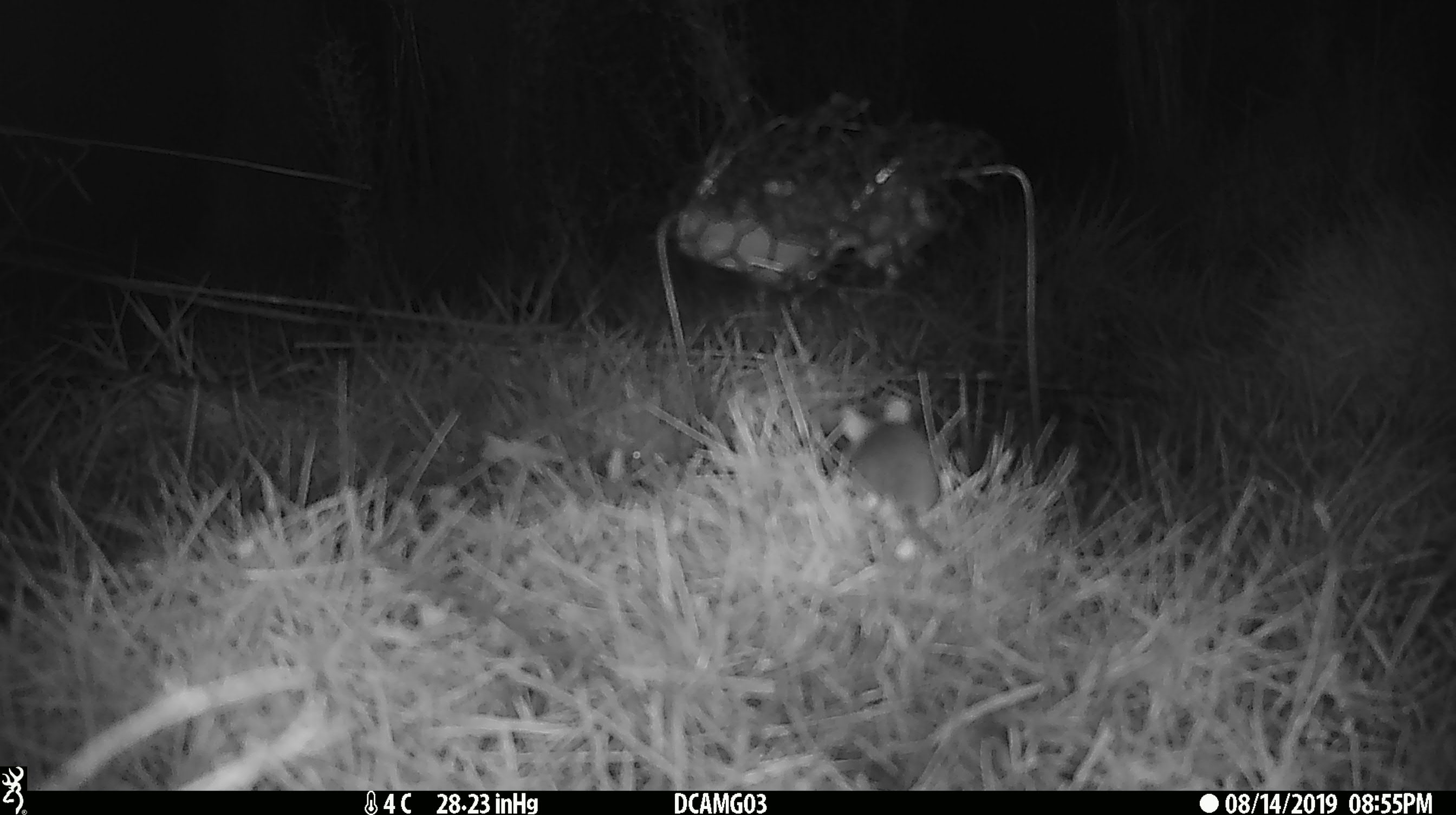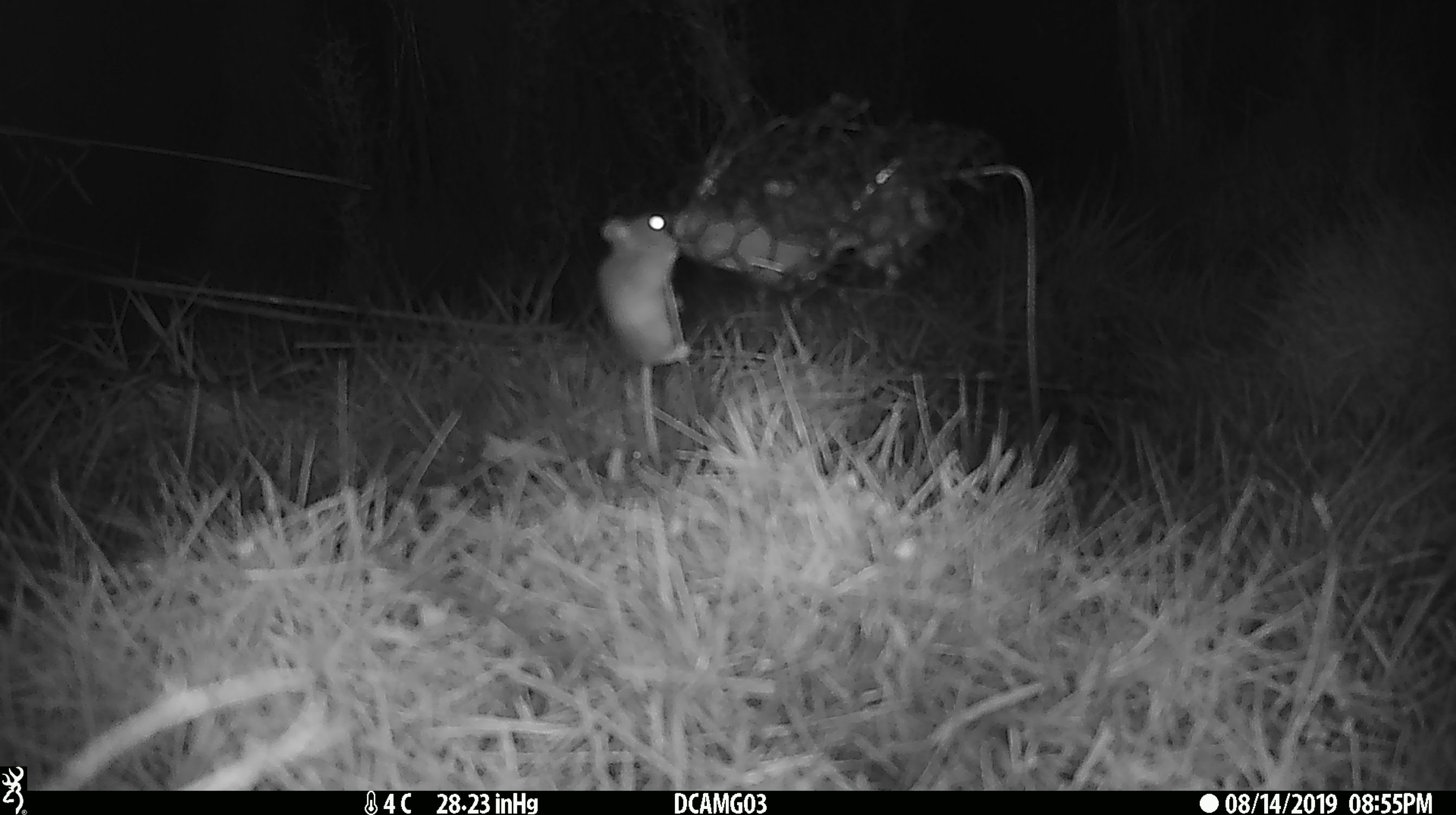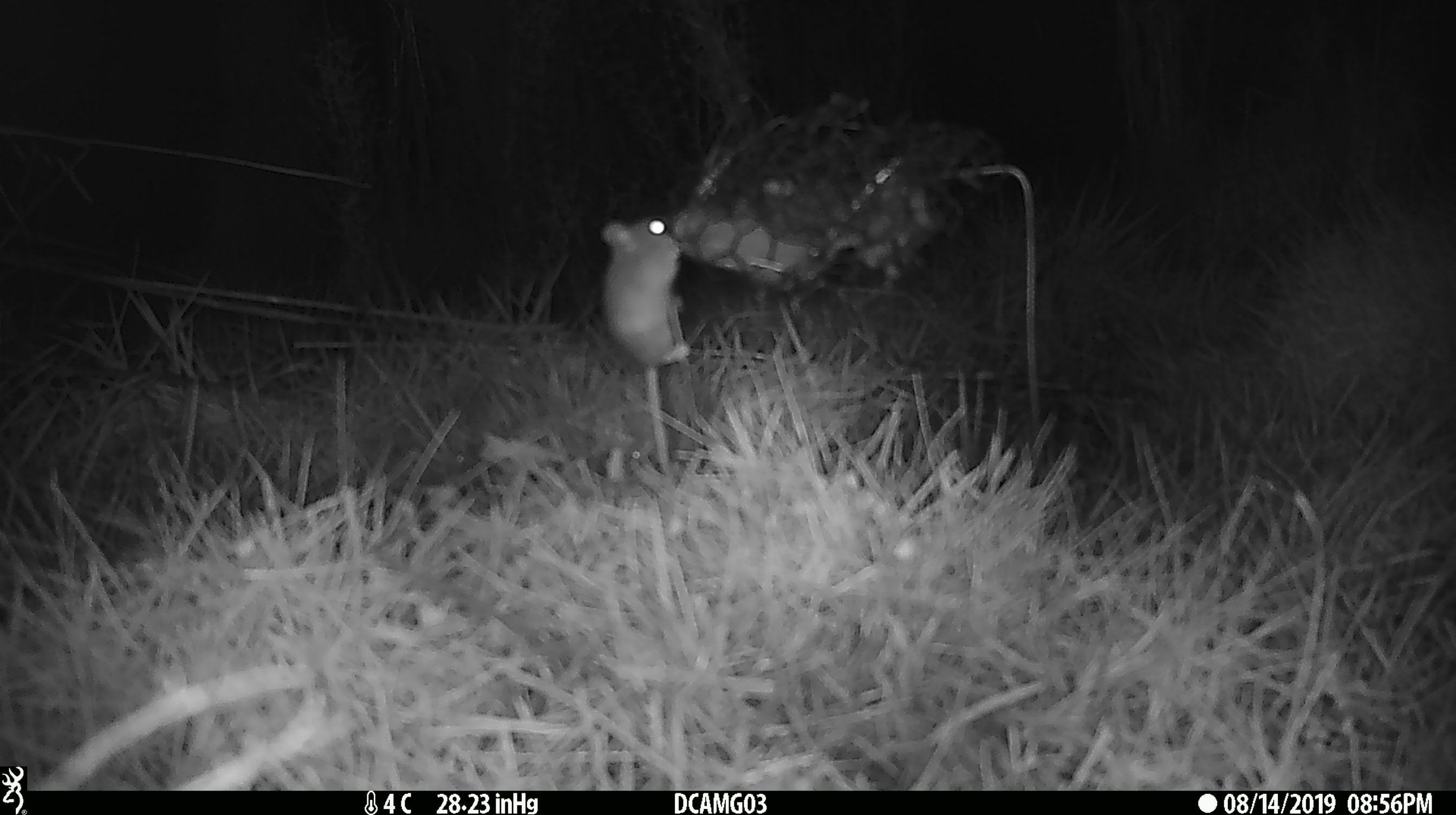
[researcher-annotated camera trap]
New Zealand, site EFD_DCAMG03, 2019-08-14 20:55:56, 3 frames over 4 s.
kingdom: Animalia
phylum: Chordata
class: Mammalia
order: Rodentia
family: Muridae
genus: Mus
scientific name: Mus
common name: mouse